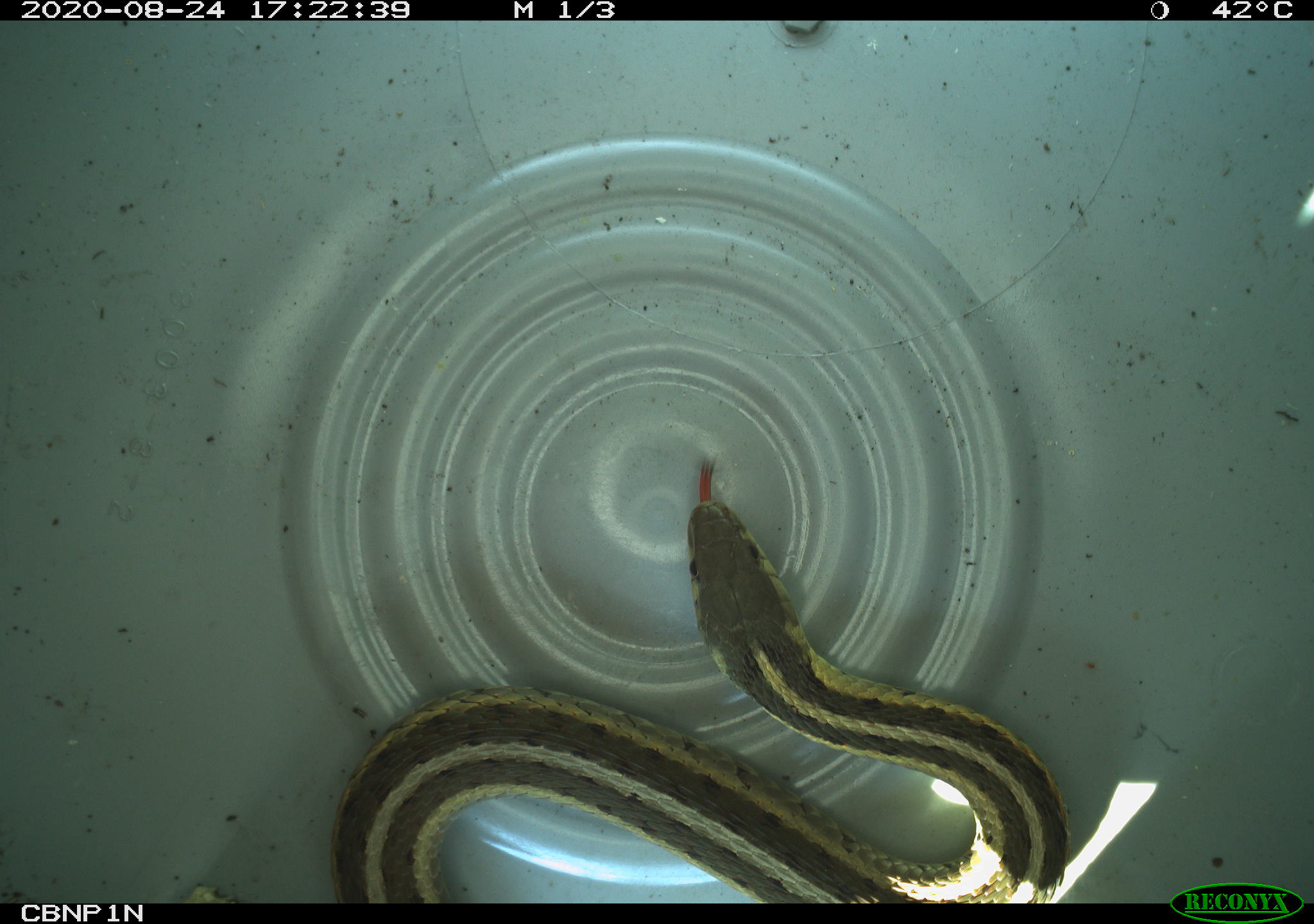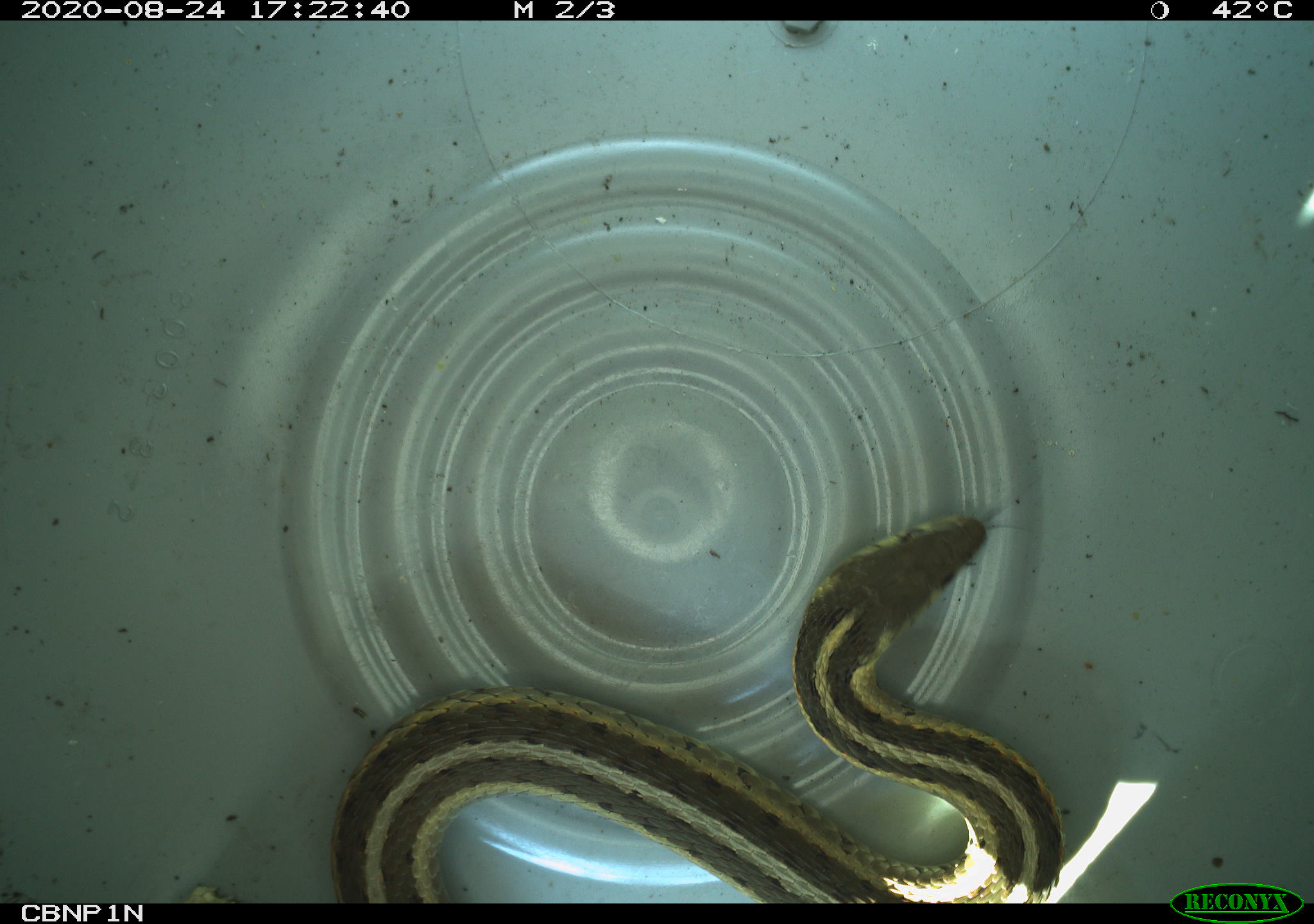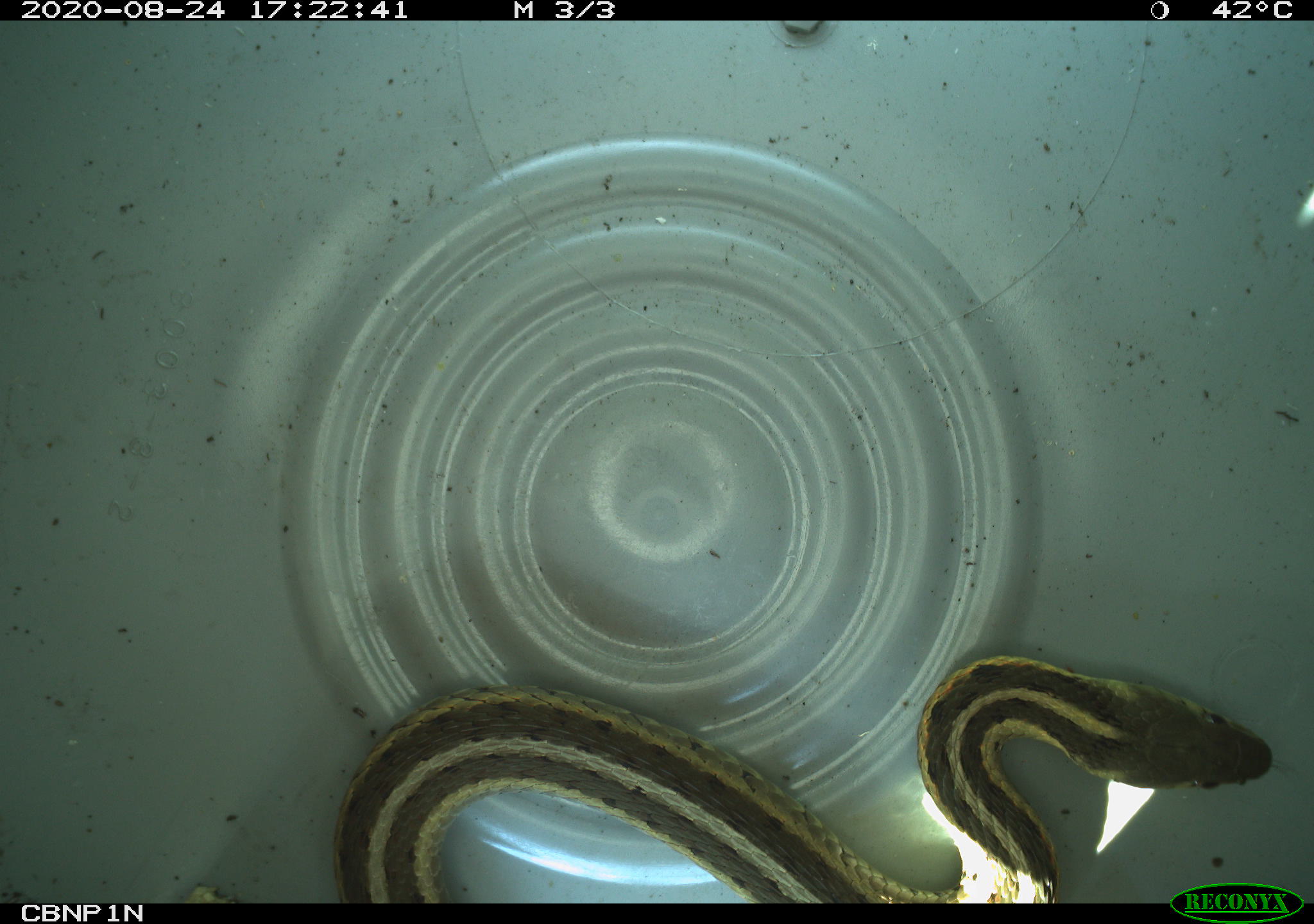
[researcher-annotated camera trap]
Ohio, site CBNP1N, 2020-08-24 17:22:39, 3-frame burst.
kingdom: Animalia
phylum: Chordata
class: Reptilia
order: Squamata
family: Colubridae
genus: Thamnophis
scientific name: Thamnophis sirtalis sirtalis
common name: eastern gartersnake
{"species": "eastern gartersnake (Thamnophis sirtalis sirtalis)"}